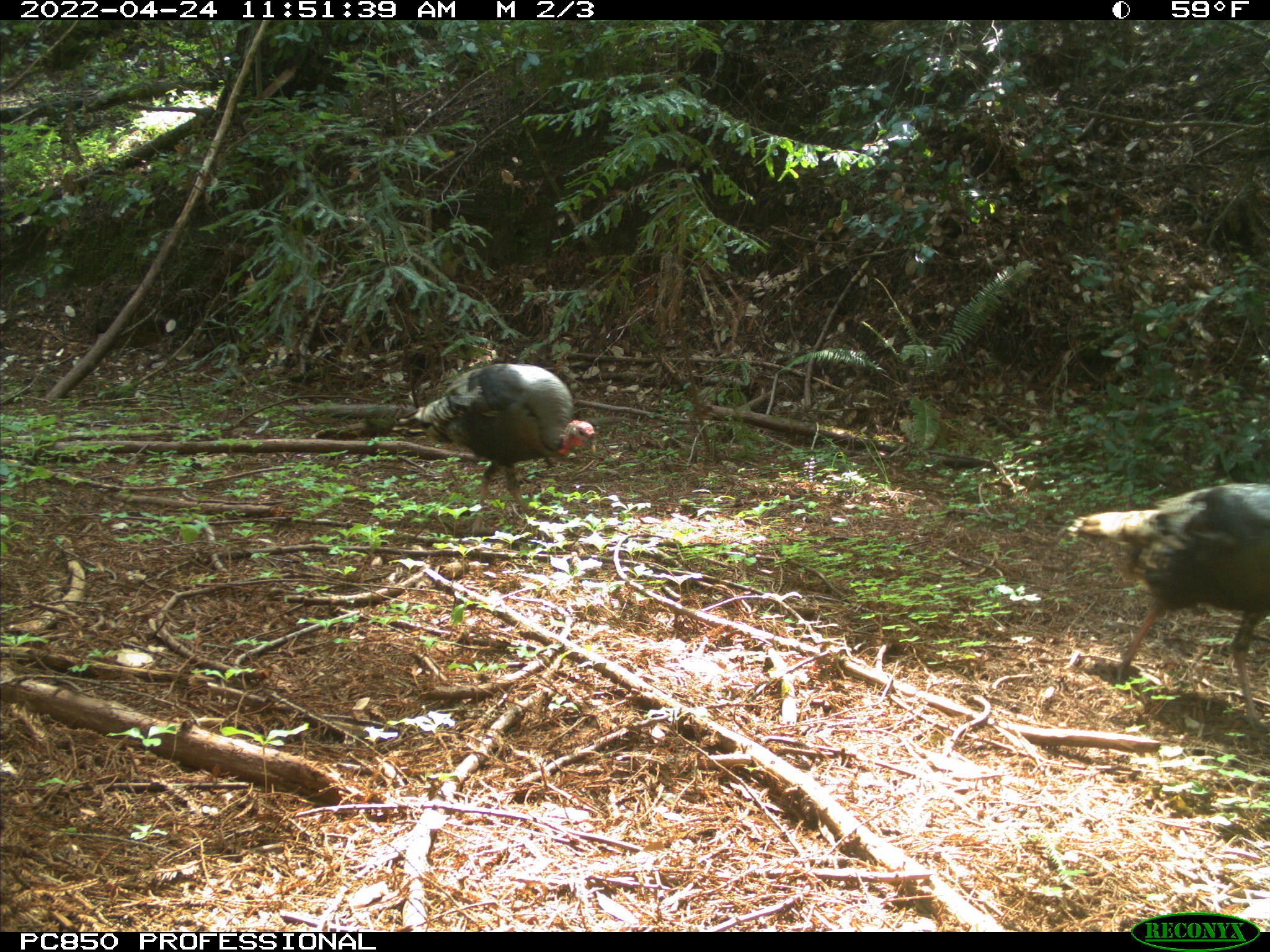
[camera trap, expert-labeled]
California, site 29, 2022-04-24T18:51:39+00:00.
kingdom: Animalia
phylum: Chordata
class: Aves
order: Galliformes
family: Phasianidae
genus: Meleagris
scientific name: Meleagris gallopavo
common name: turkey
Turkey (Meleagris gallopavo).